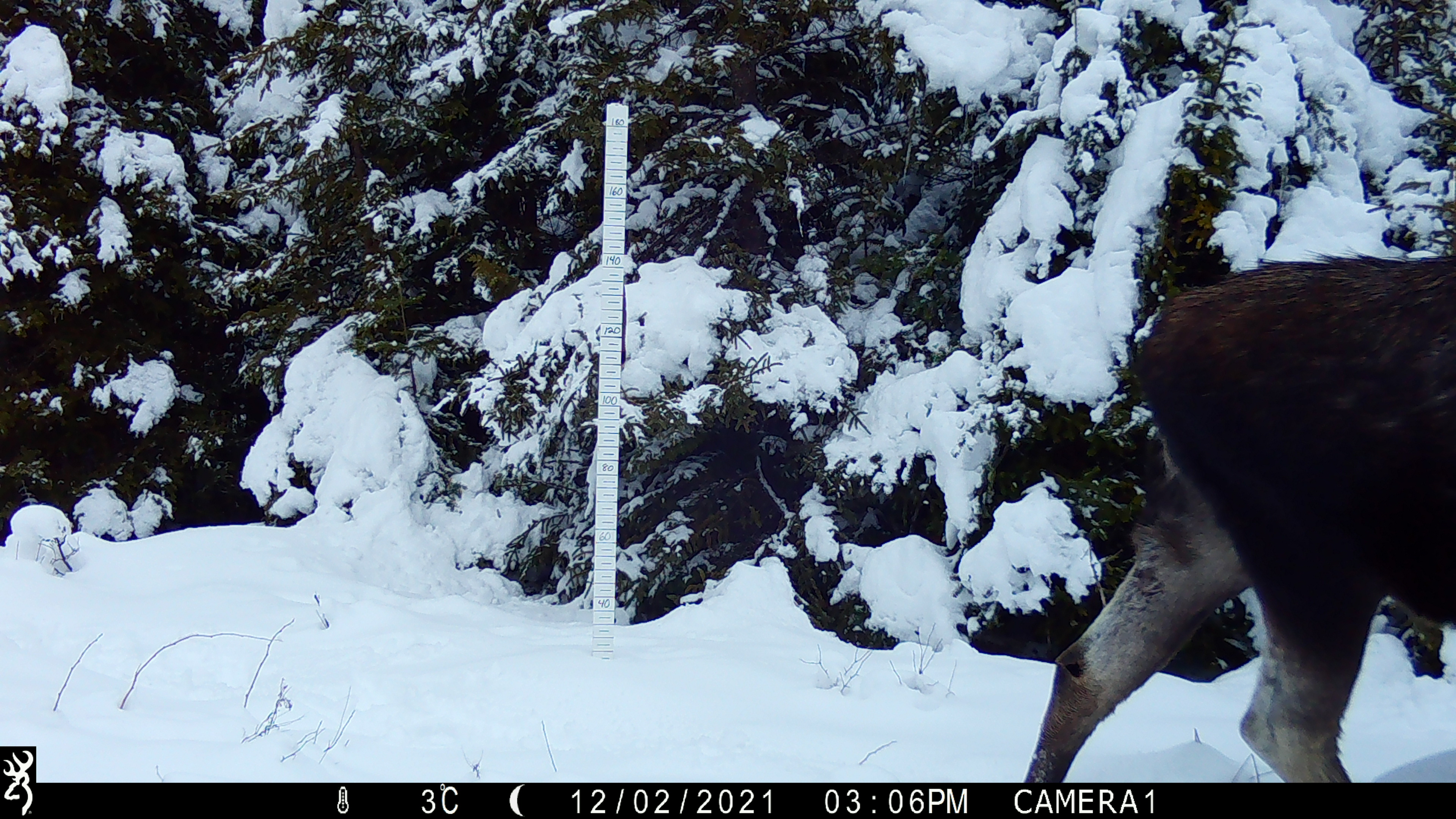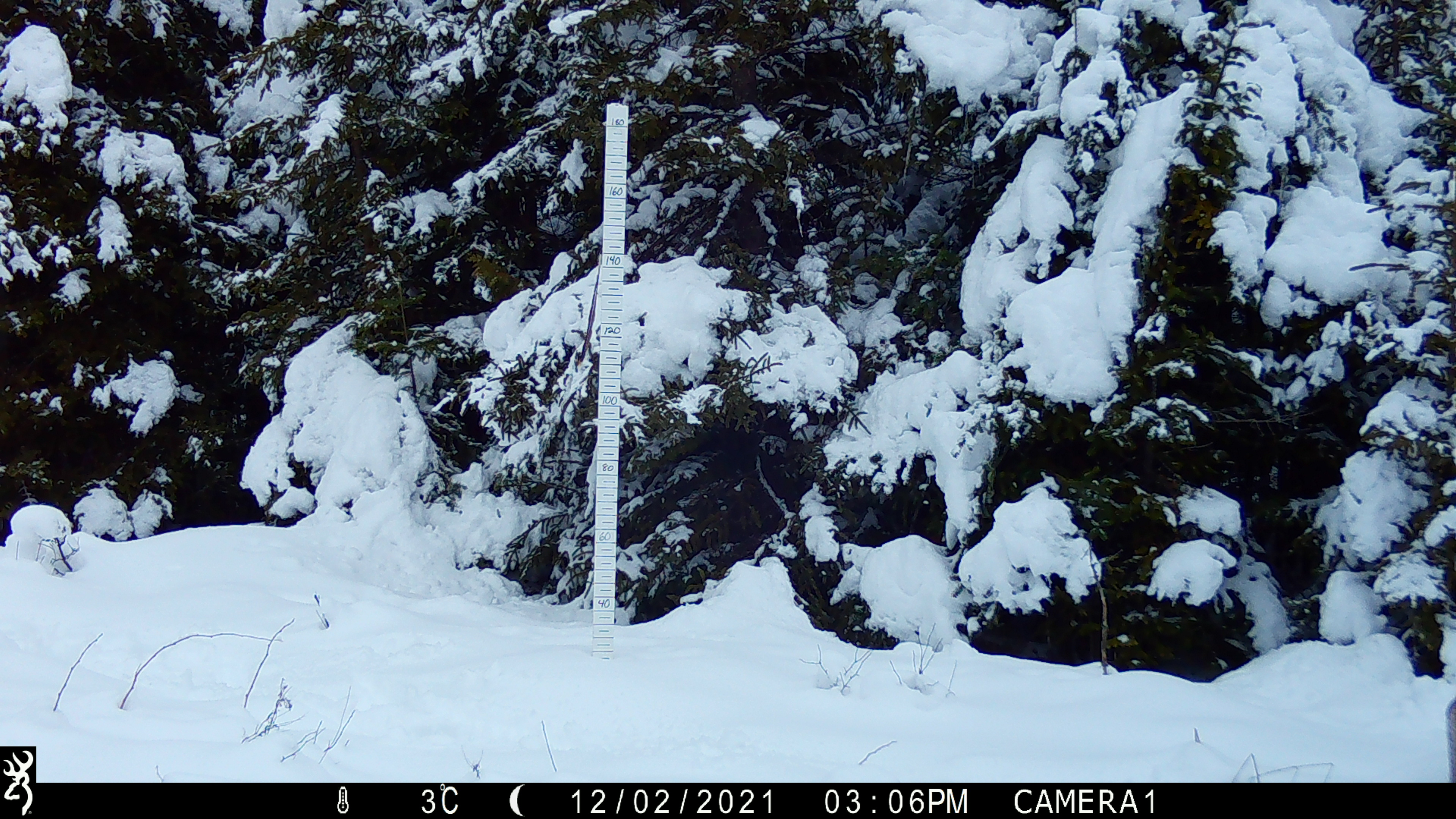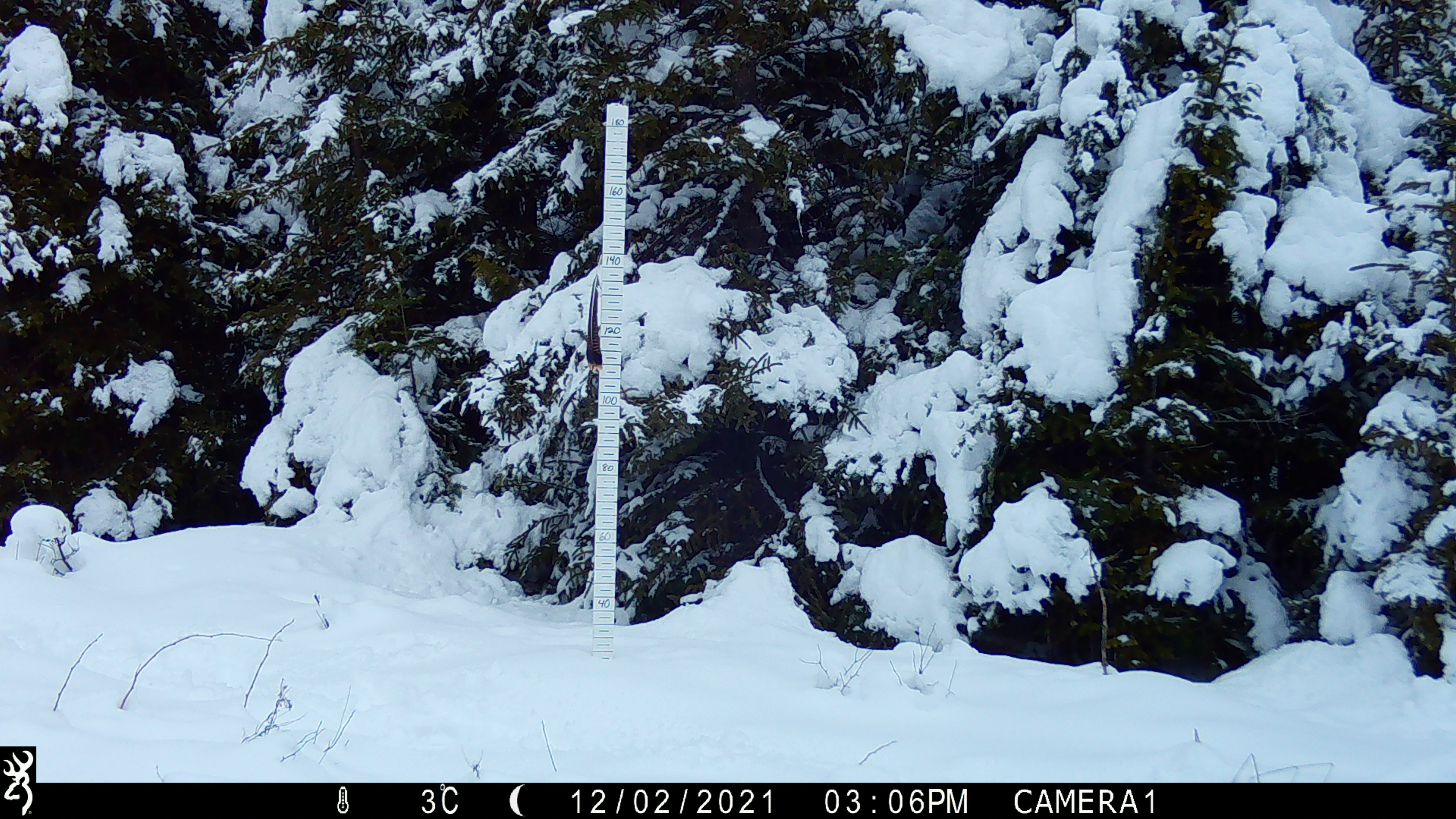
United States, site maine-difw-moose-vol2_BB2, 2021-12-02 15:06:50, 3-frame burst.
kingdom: Animalia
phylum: Chordata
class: Mammalia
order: Artiodactyla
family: Cervidae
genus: Alces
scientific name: Alces alces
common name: moose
Moose (Alces alces).